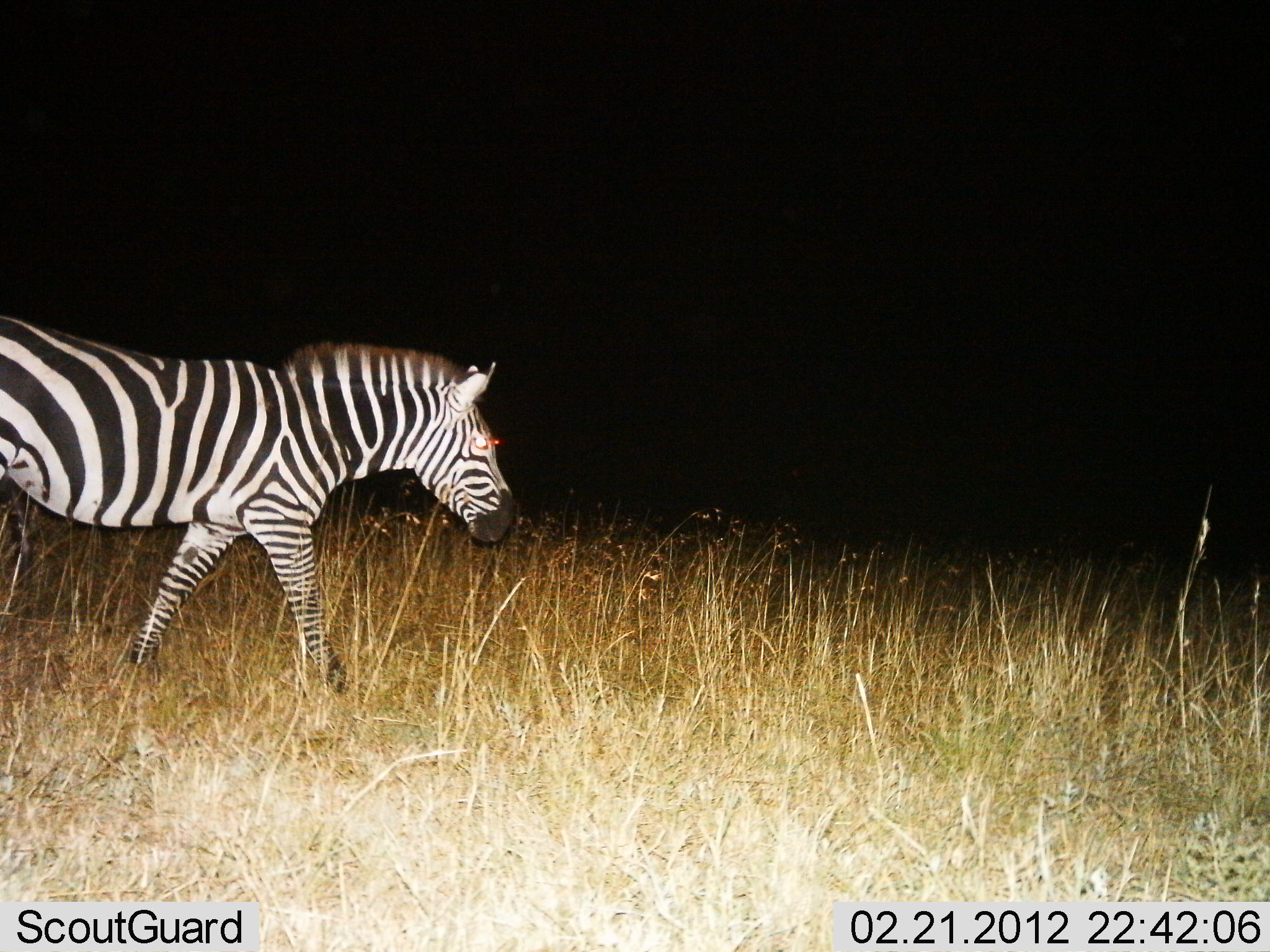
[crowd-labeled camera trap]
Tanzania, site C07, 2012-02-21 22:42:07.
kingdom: Animalia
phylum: Chordata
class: Mammalia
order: Perissodactyla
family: Equidae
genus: Equus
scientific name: Equus quagga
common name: plains zebra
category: zebra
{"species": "zebra (plains zebra) (Equus quagga)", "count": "1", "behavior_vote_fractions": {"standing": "4%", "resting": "0%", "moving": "96%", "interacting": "0%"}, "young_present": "0%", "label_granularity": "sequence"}